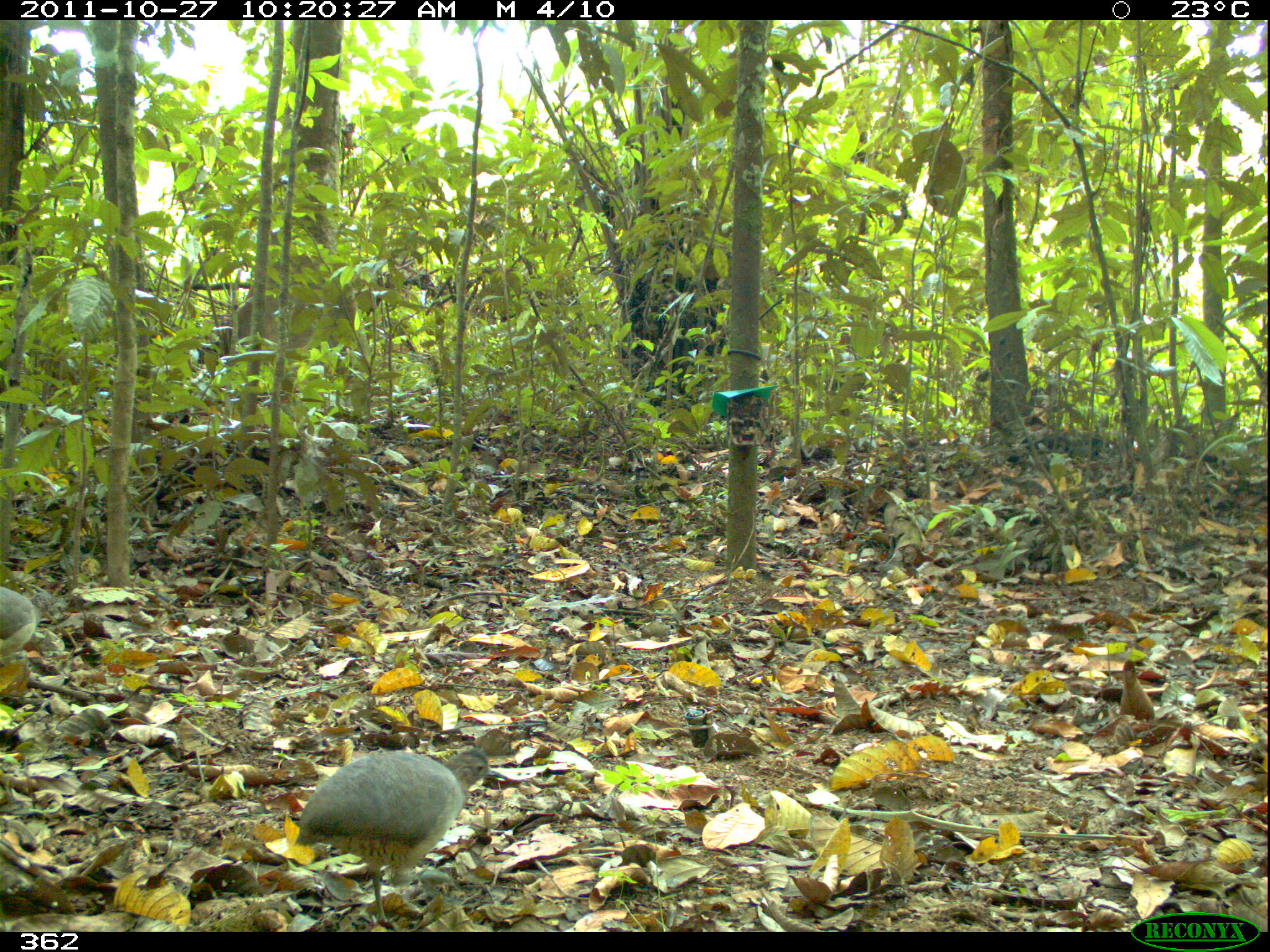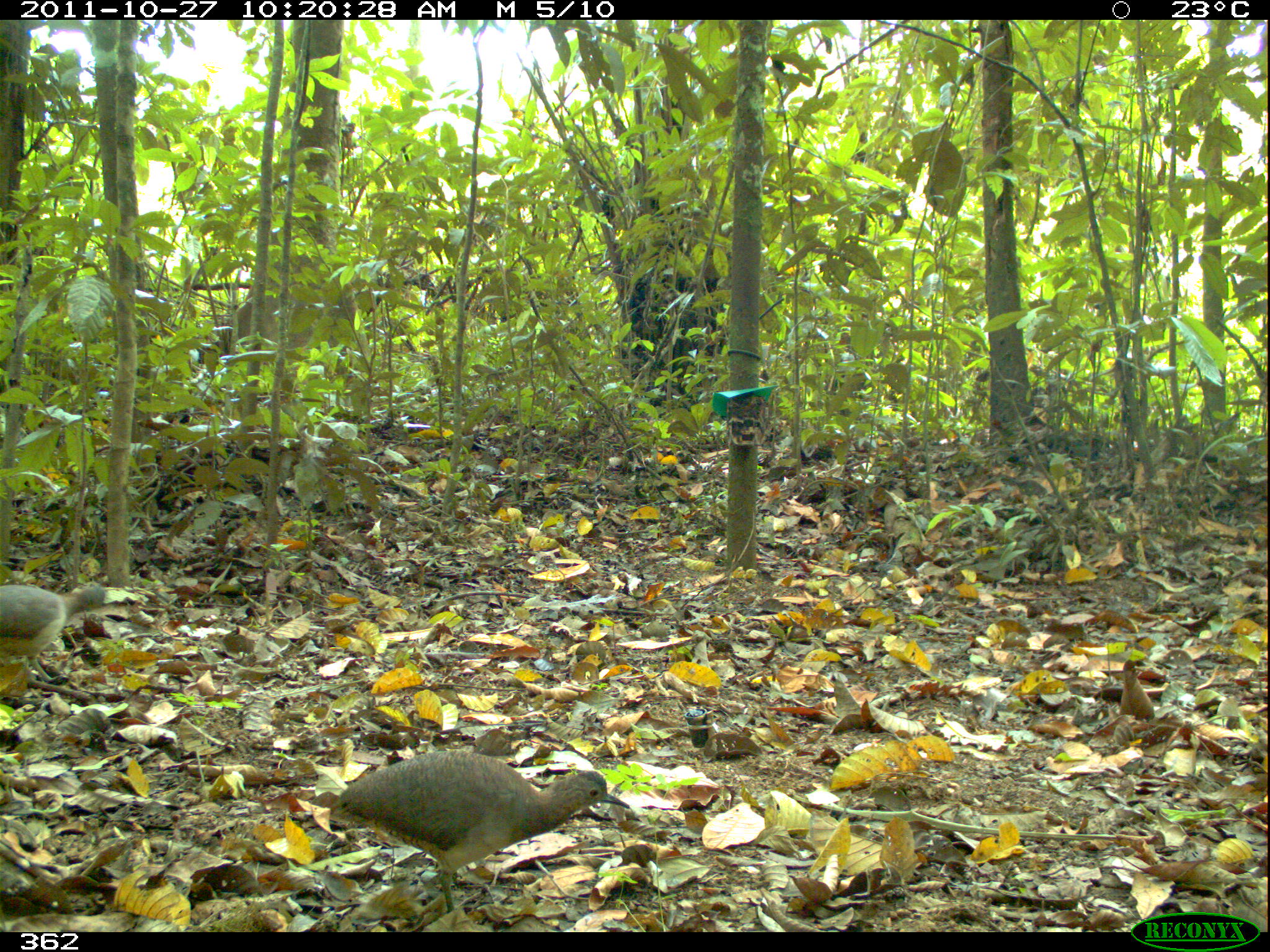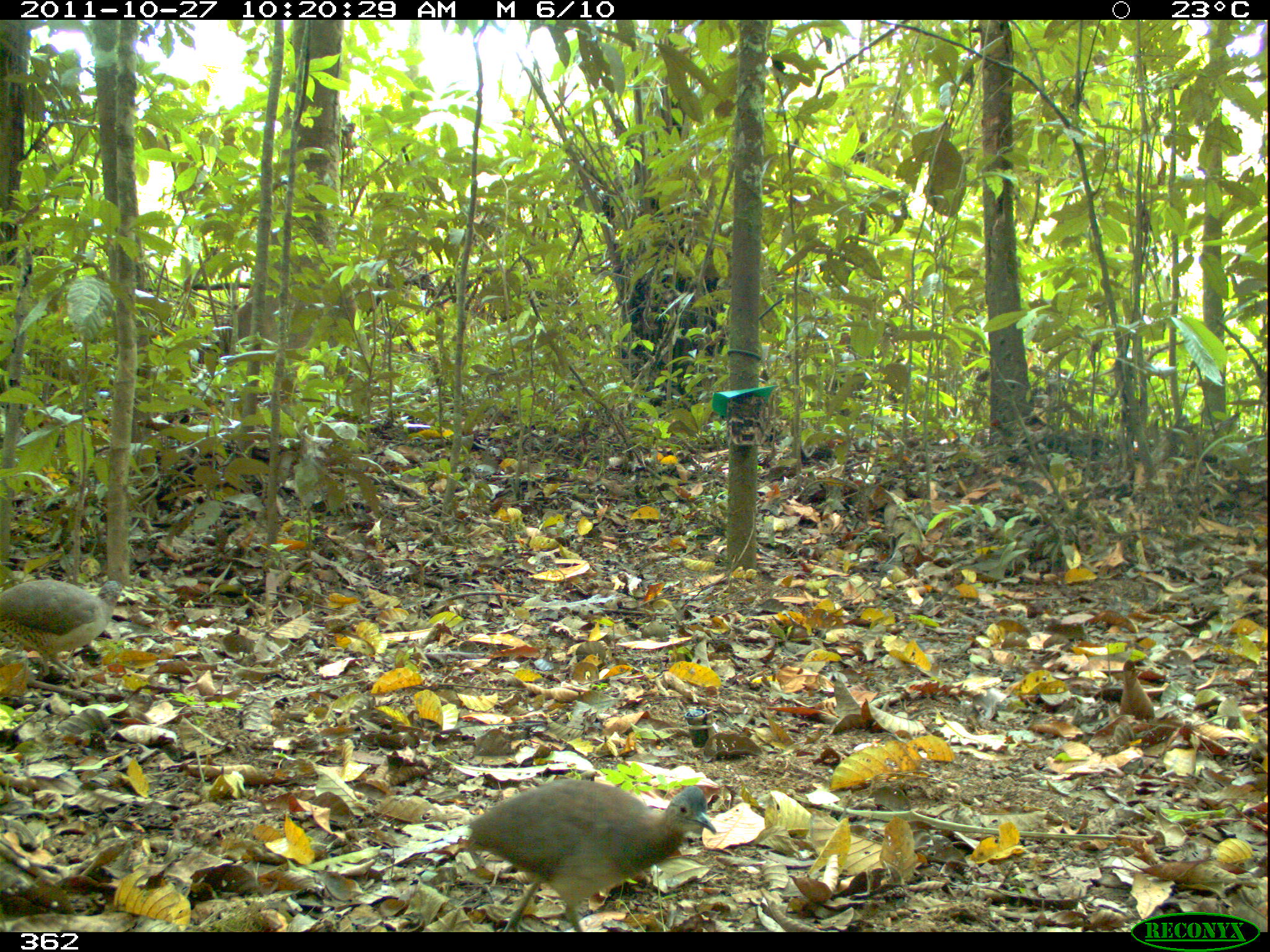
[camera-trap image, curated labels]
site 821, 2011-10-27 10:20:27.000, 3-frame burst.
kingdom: Animalia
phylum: Chordata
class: Aves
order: Tinamiformes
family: Tinamidae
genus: Crypturellus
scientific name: Crypturellus soui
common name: little tinamou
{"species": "Crypturellus soui (little tinamou)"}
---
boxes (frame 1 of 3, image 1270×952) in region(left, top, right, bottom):
crypturellus soui: region(293, 746, 508, 931); region(1, 579, 61, 654)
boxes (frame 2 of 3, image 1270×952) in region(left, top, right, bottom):
crypturellus soui: region(334, 750, 629, 915); region(0, 581, 109, 685)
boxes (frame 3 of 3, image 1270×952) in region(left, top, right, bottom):
crypturellus soui: region(463, 778, 717, 932); region(0, 578, 125, 684)